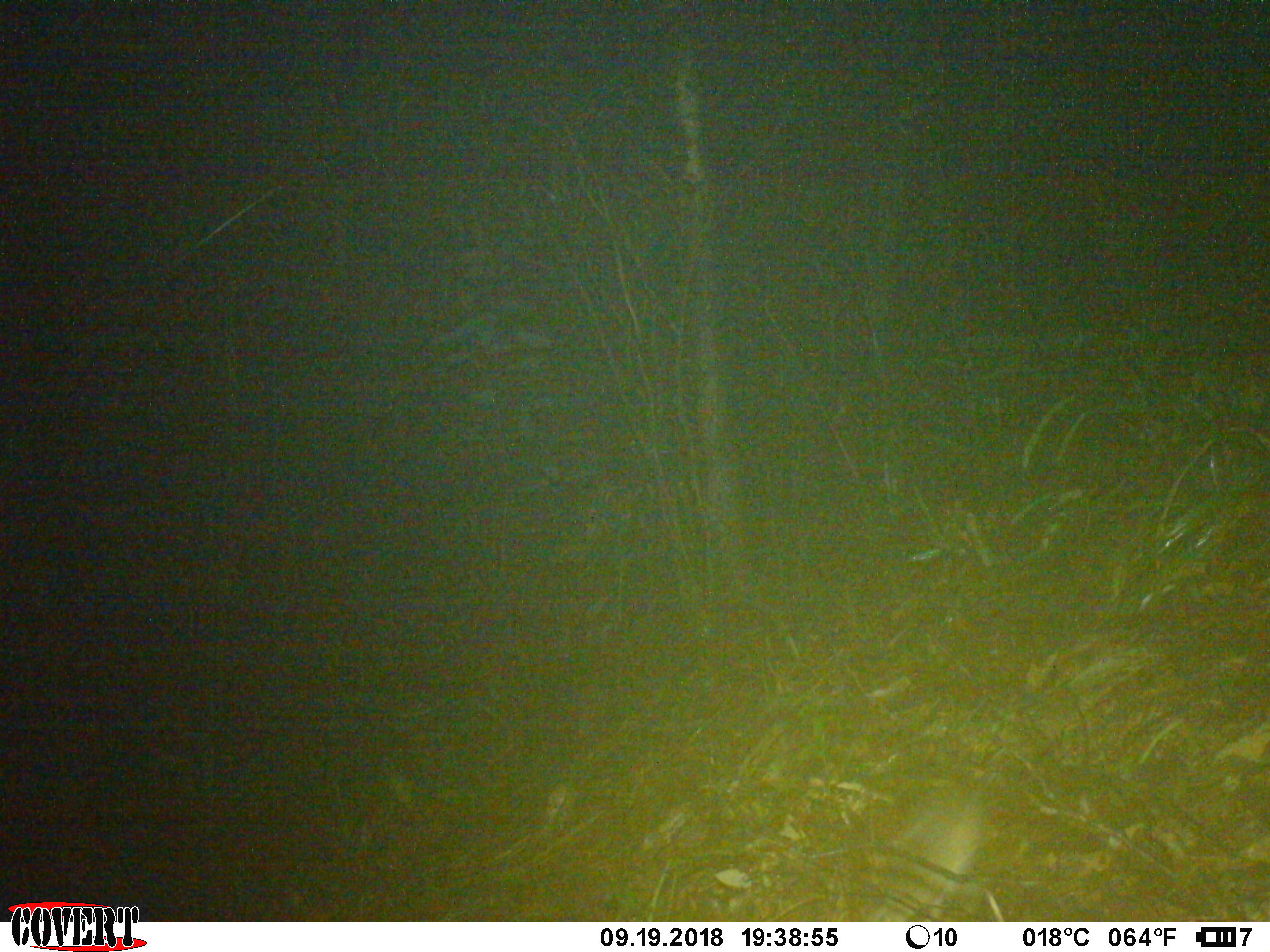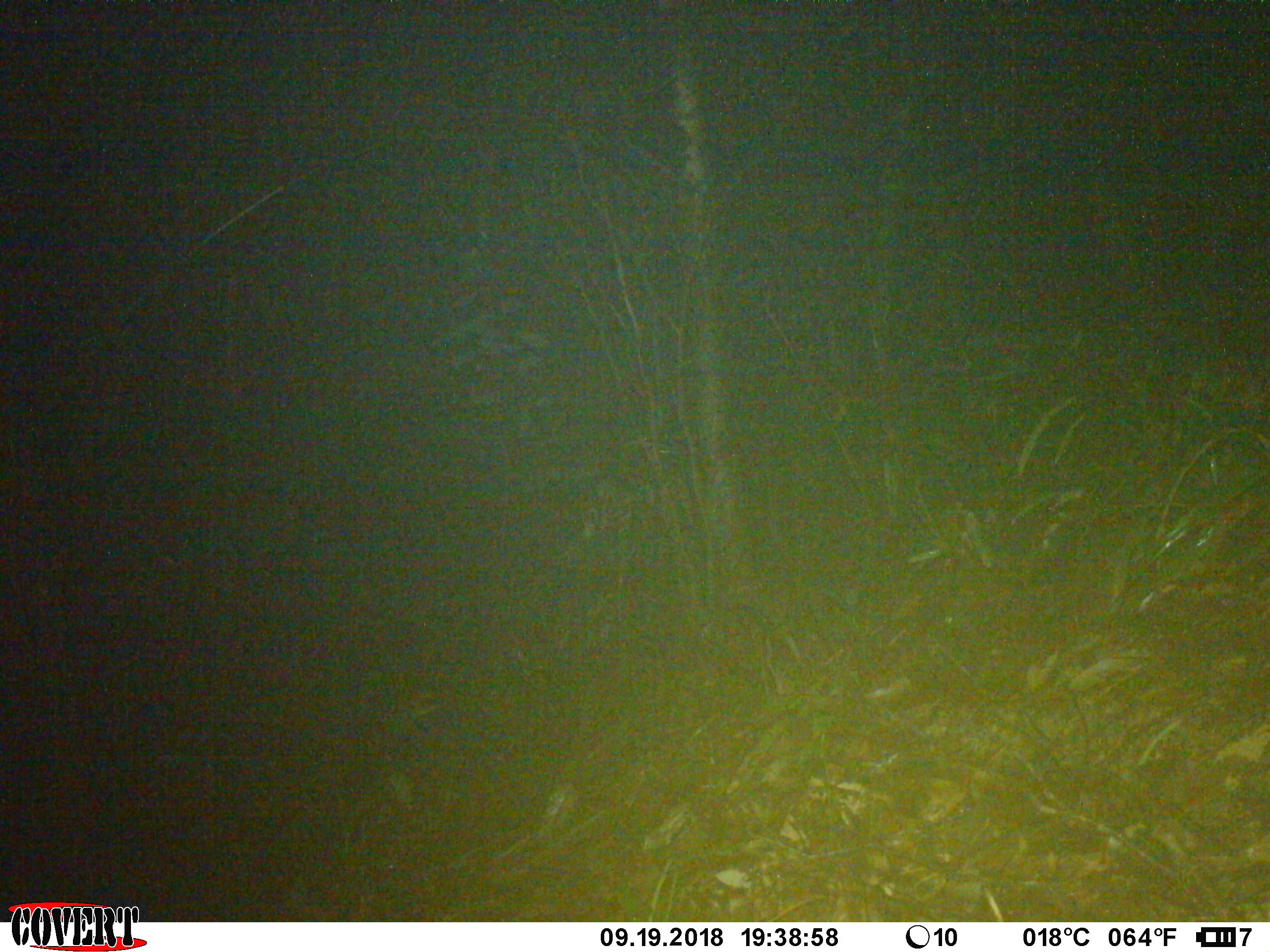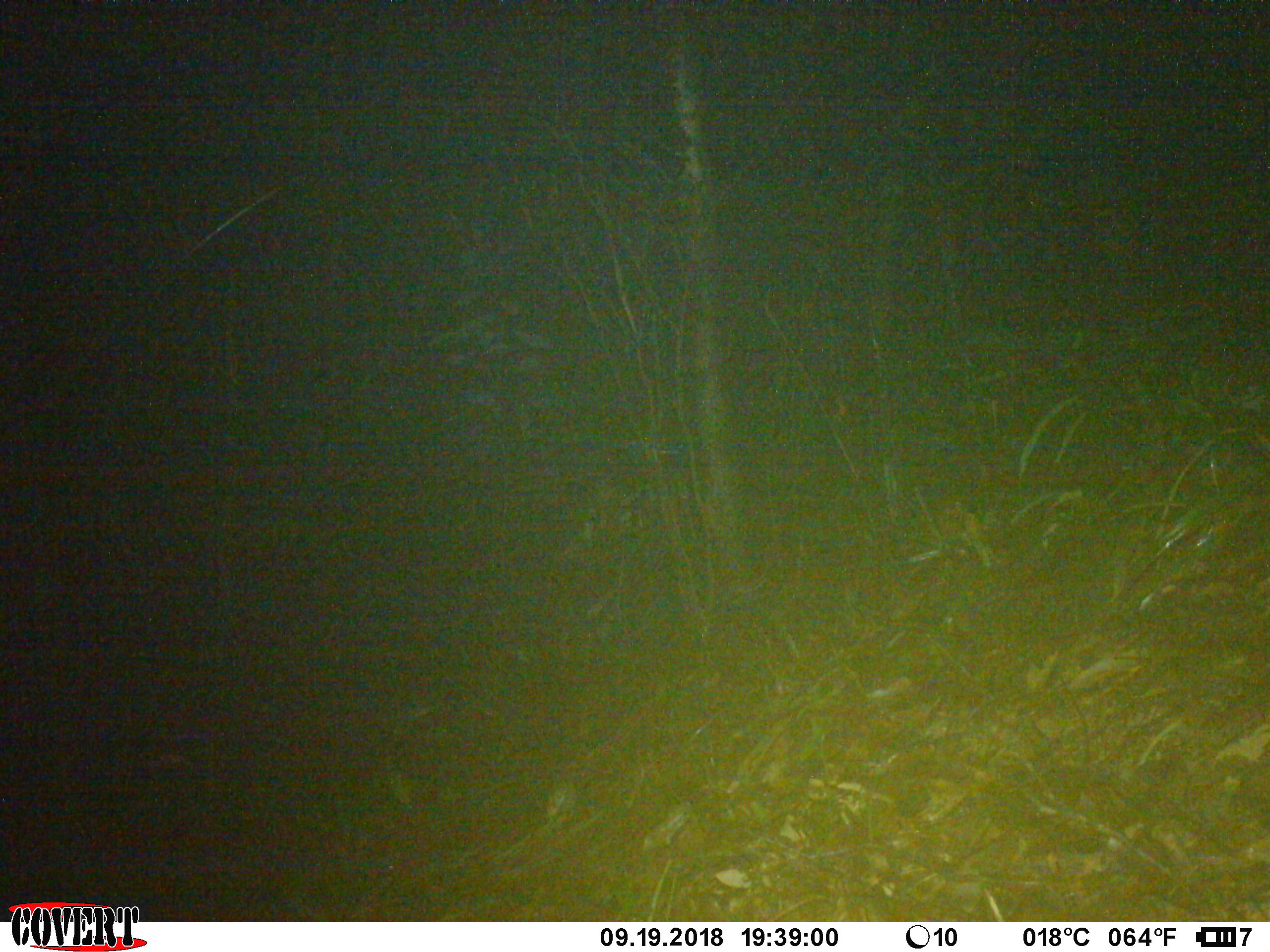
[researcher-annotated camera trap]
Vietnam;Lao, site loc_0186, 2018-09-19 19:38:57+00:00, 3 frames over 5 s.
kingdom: Animalia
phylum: Chordata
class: Mammalia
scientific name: Mammalia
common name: mammal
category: unidentified small mammal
Unidentified small mammal (mammal) (Mammalia). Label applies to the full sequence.